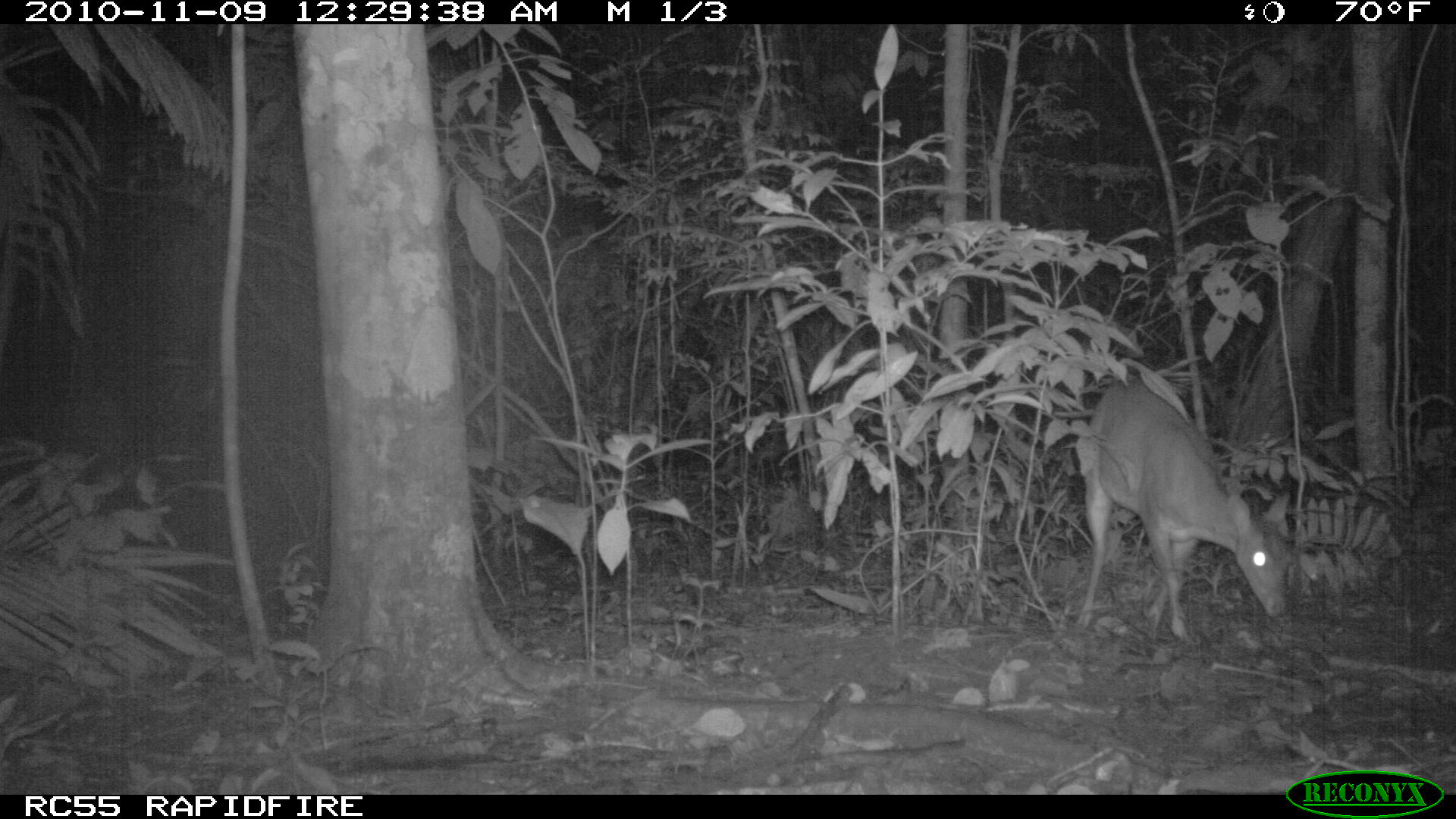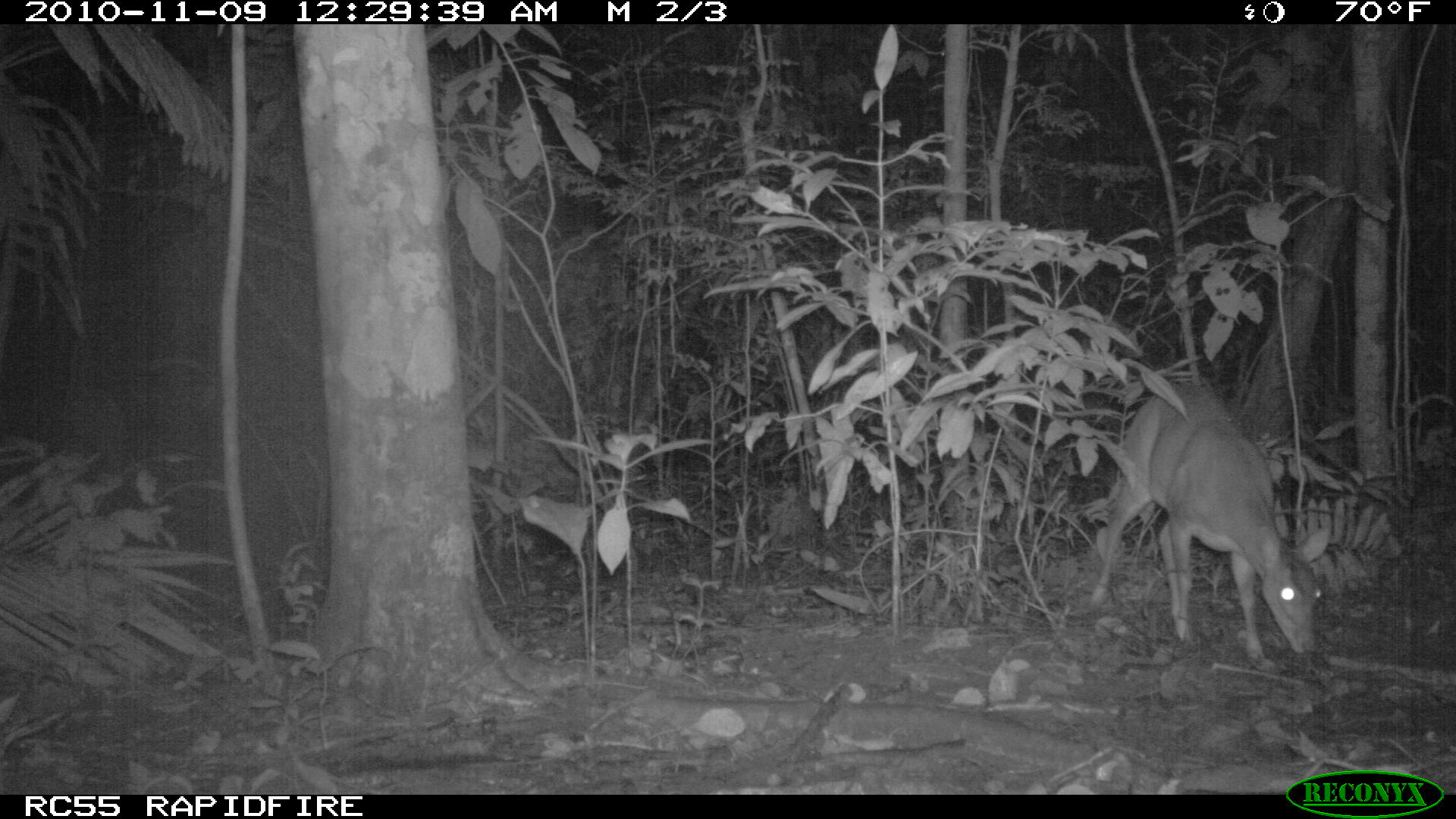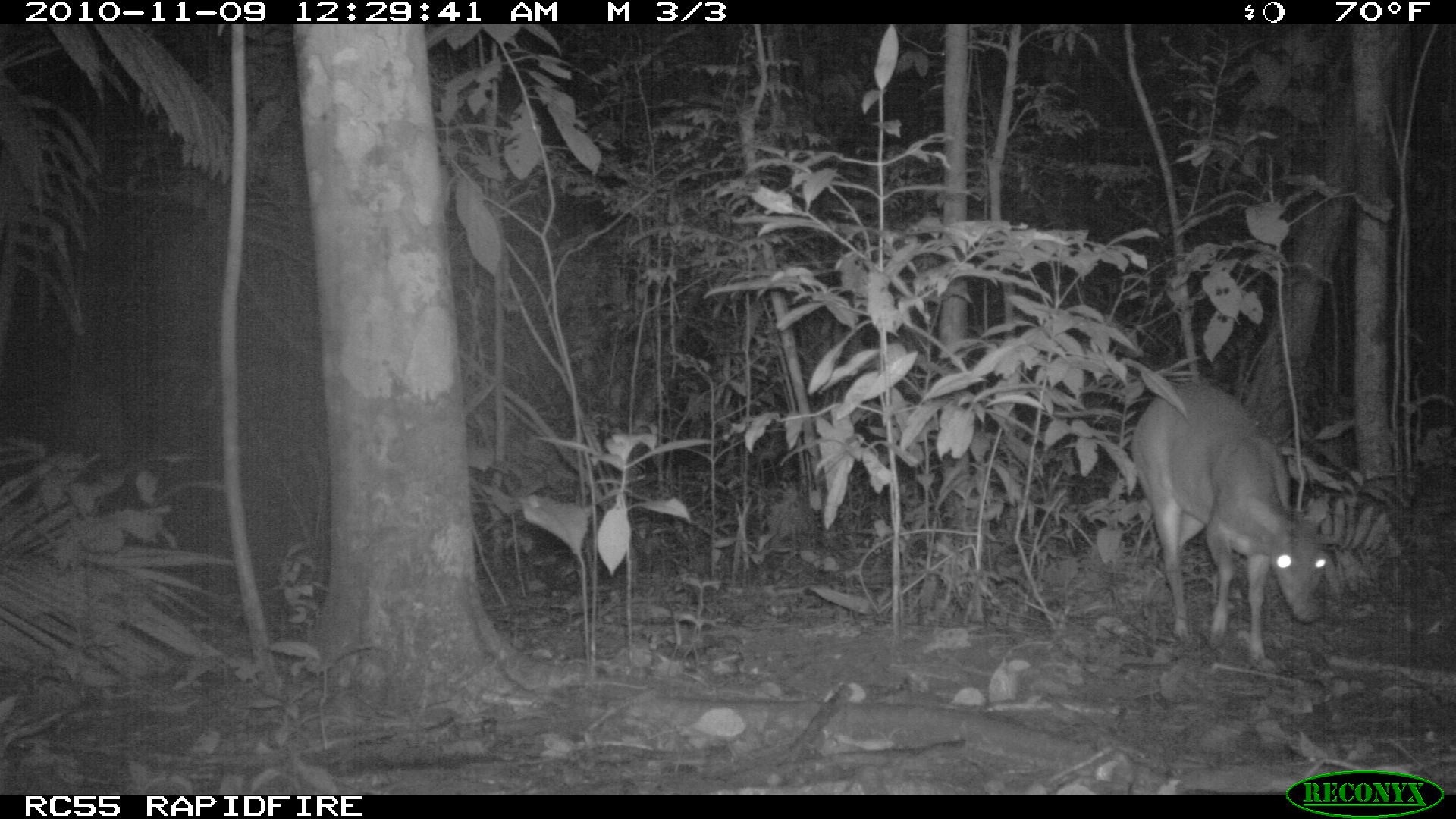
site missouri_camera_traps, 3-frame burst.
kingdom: Animalia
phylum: Chordata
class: Mammalia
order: Artiodactyla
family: Cervidae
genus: Odocoileus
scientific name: Odocoileus virginianus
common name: white-tailed deer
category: white tailed deer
White tailed deer (white-tailed deer) (Odocoileus virginianus). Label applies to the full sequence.